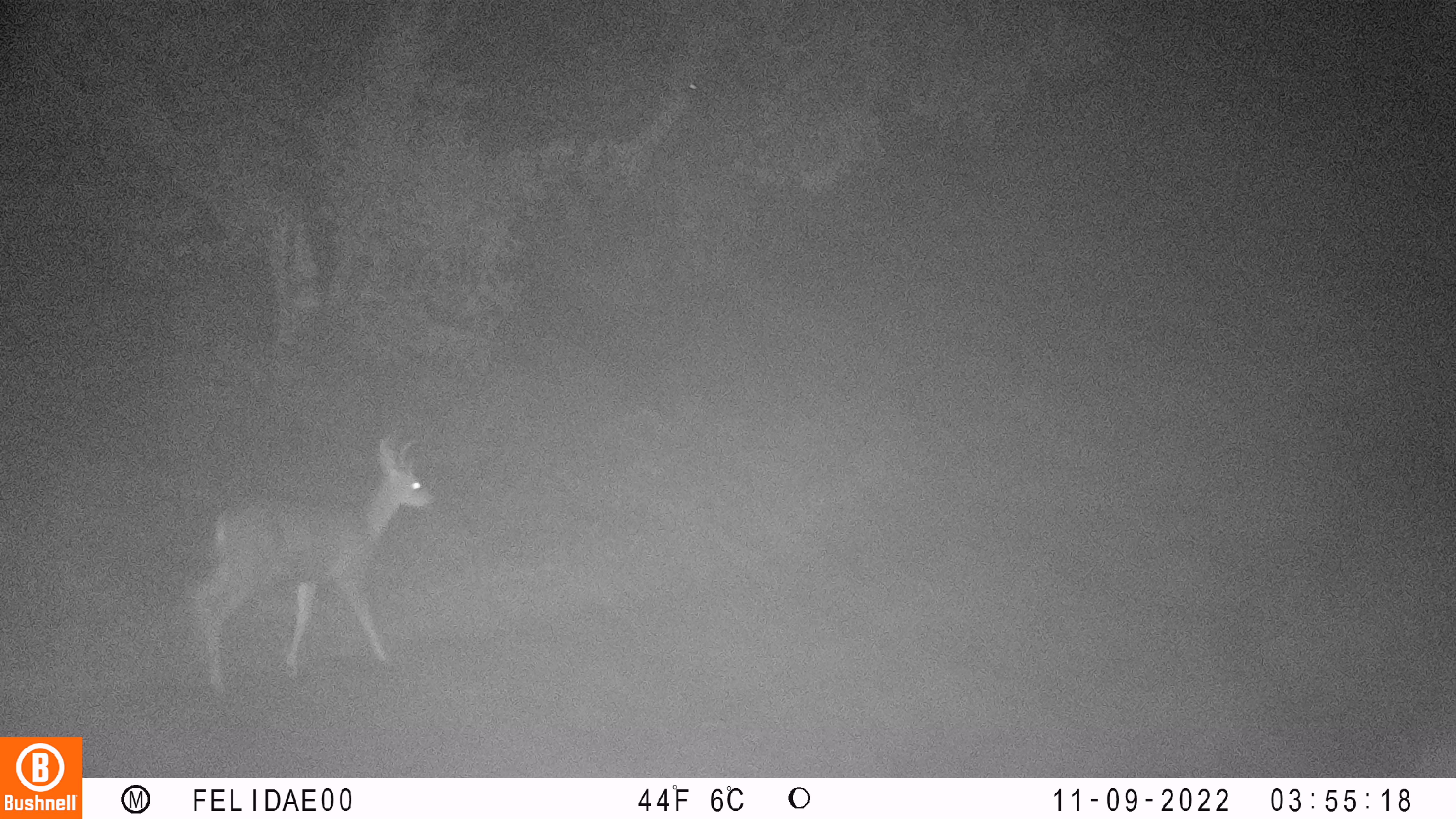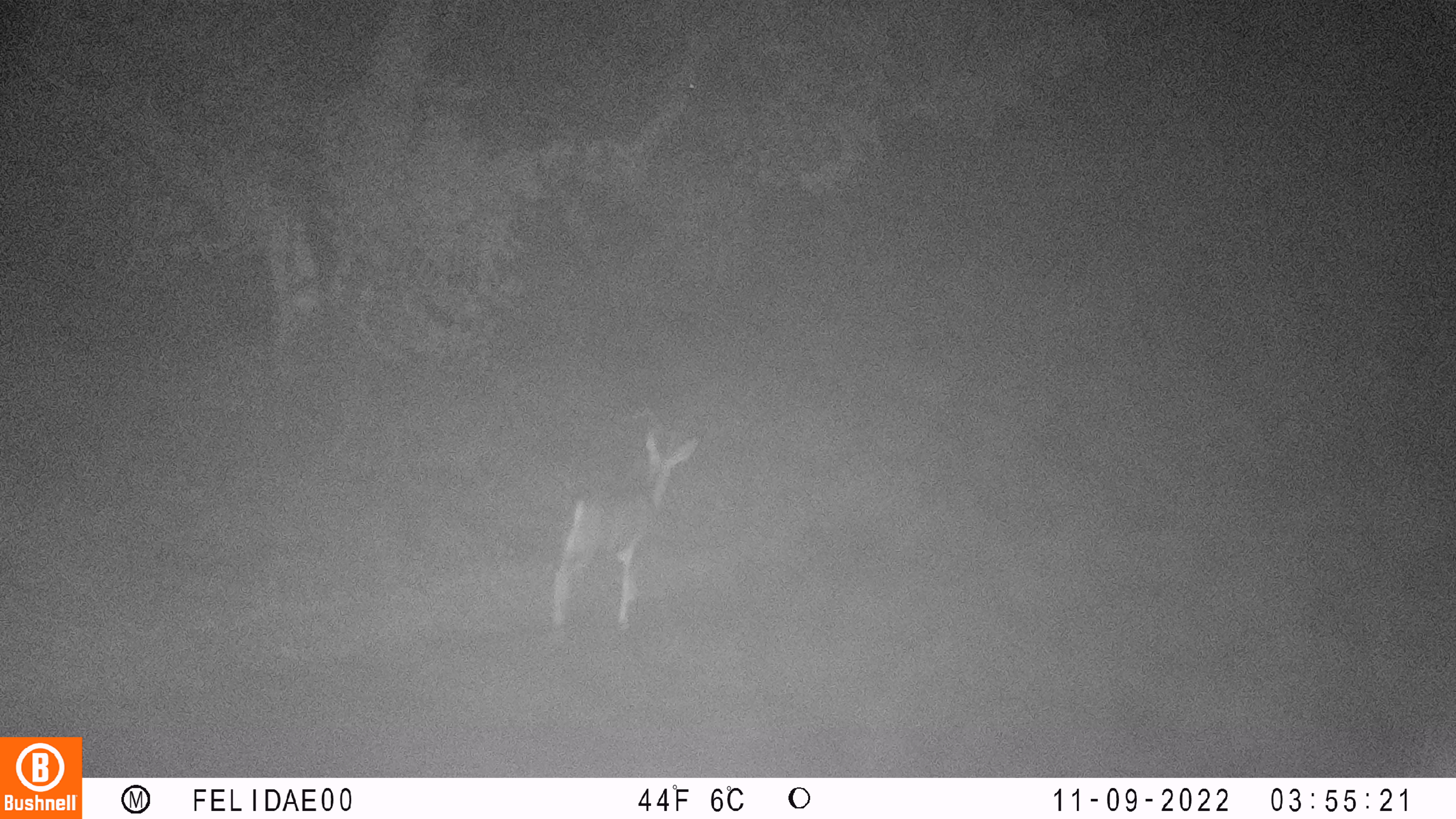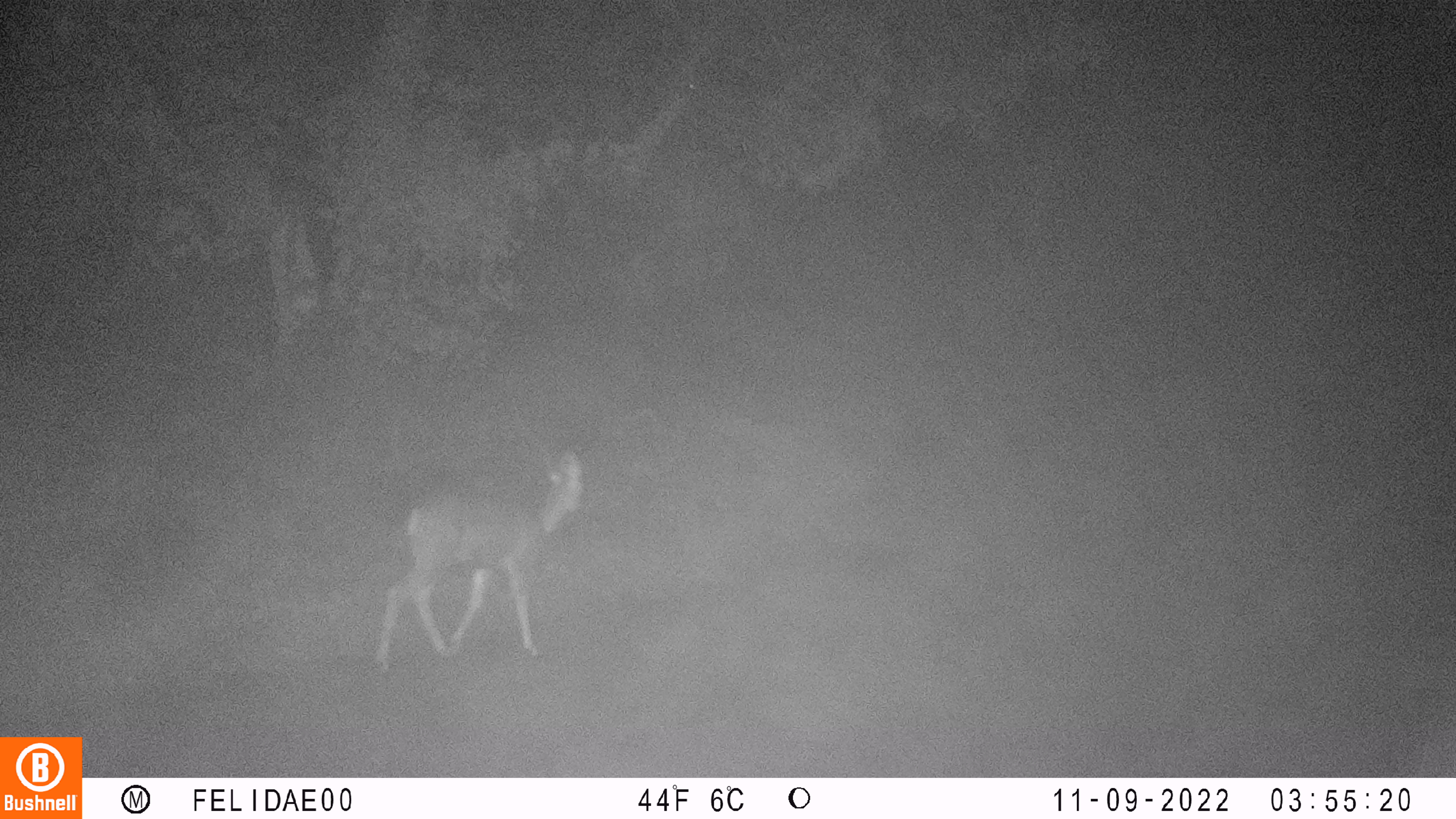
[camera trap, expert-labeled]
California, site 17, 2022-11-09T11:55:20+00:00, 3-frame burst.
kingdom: Animalia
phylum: Chordata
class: Mammalia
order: Artiodactyla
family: Cervidae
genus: Odocoileus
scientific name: Odocoileus hemionus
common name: mule deer